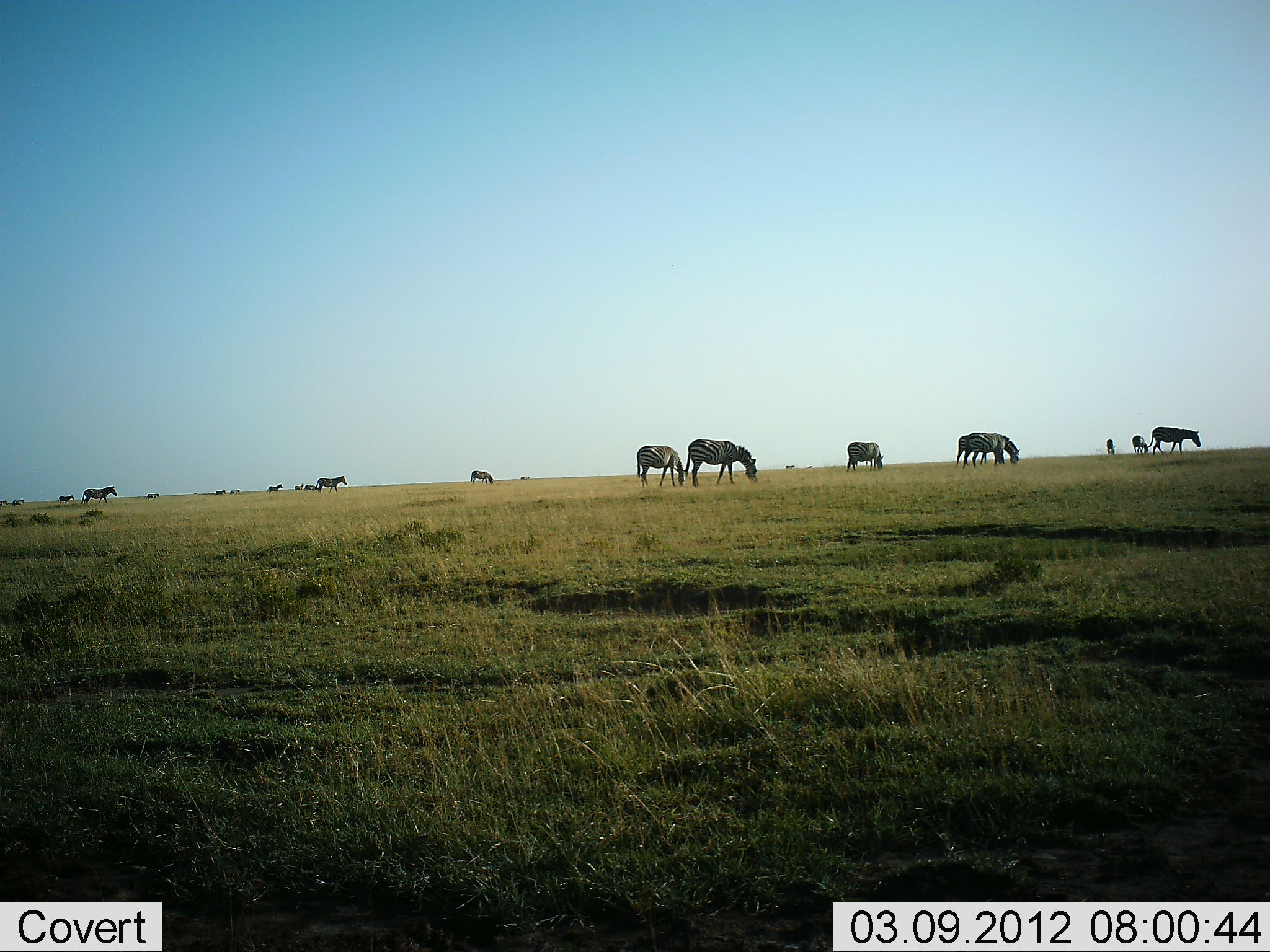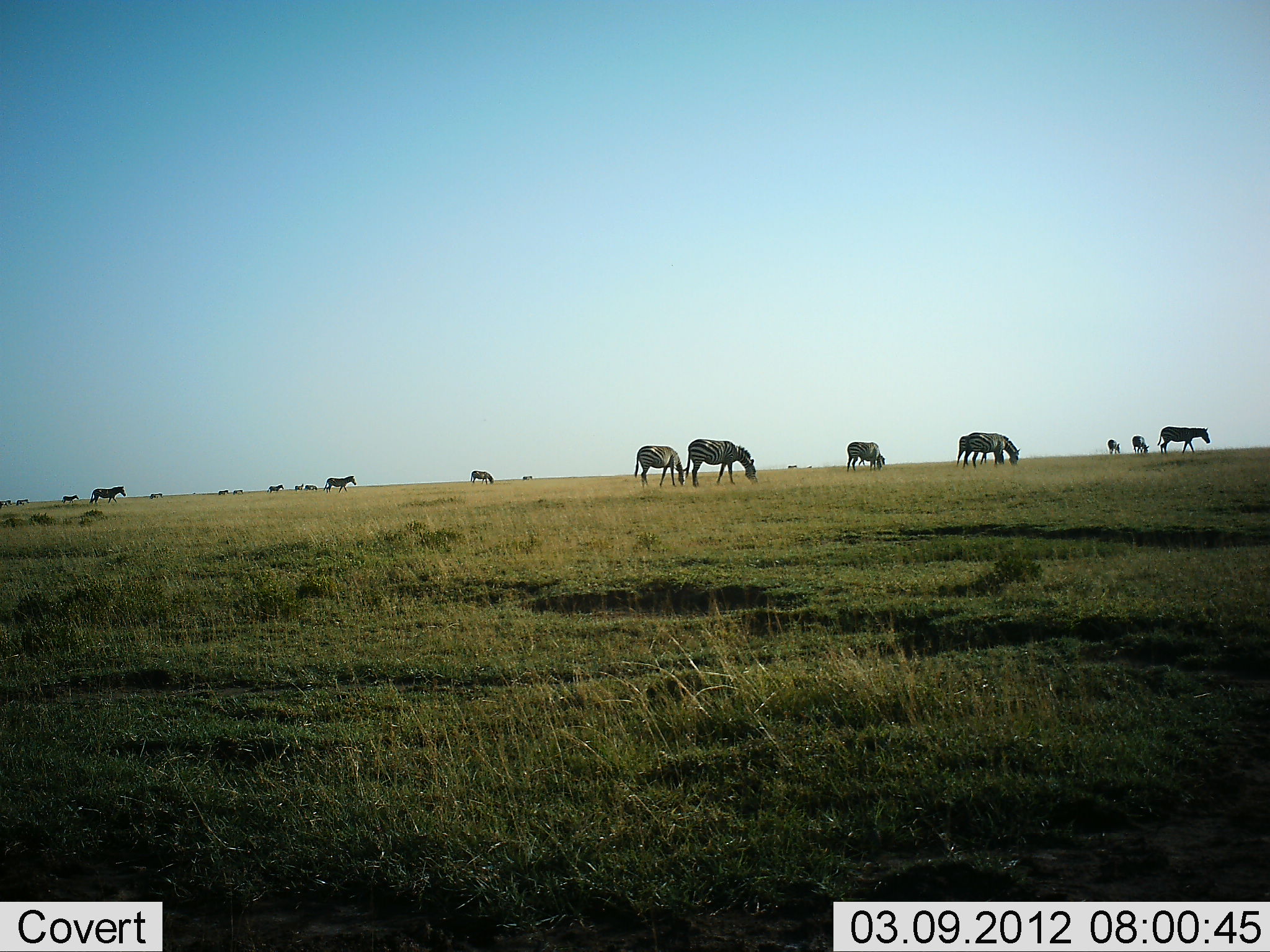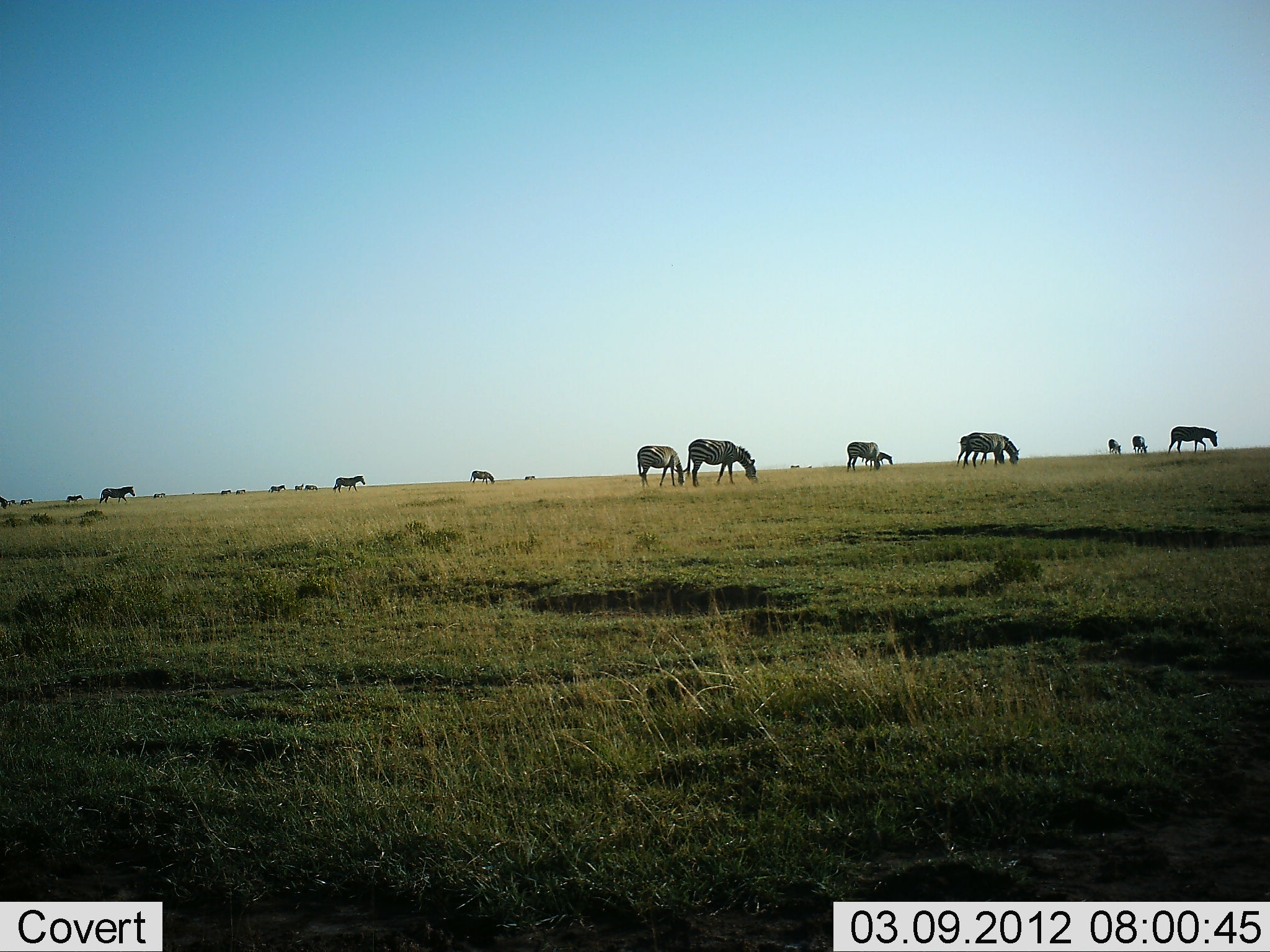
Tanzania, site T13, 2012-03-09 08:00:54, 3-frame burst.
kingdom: Animalia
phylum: Chordata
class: Mammalia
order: Perissodactyla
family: Equidae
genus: Equus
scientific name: Equus quagga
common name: plains zebra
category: zebra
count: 11-50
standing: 57%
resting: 0%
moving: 93%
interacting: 0%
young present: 0%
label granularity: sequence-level